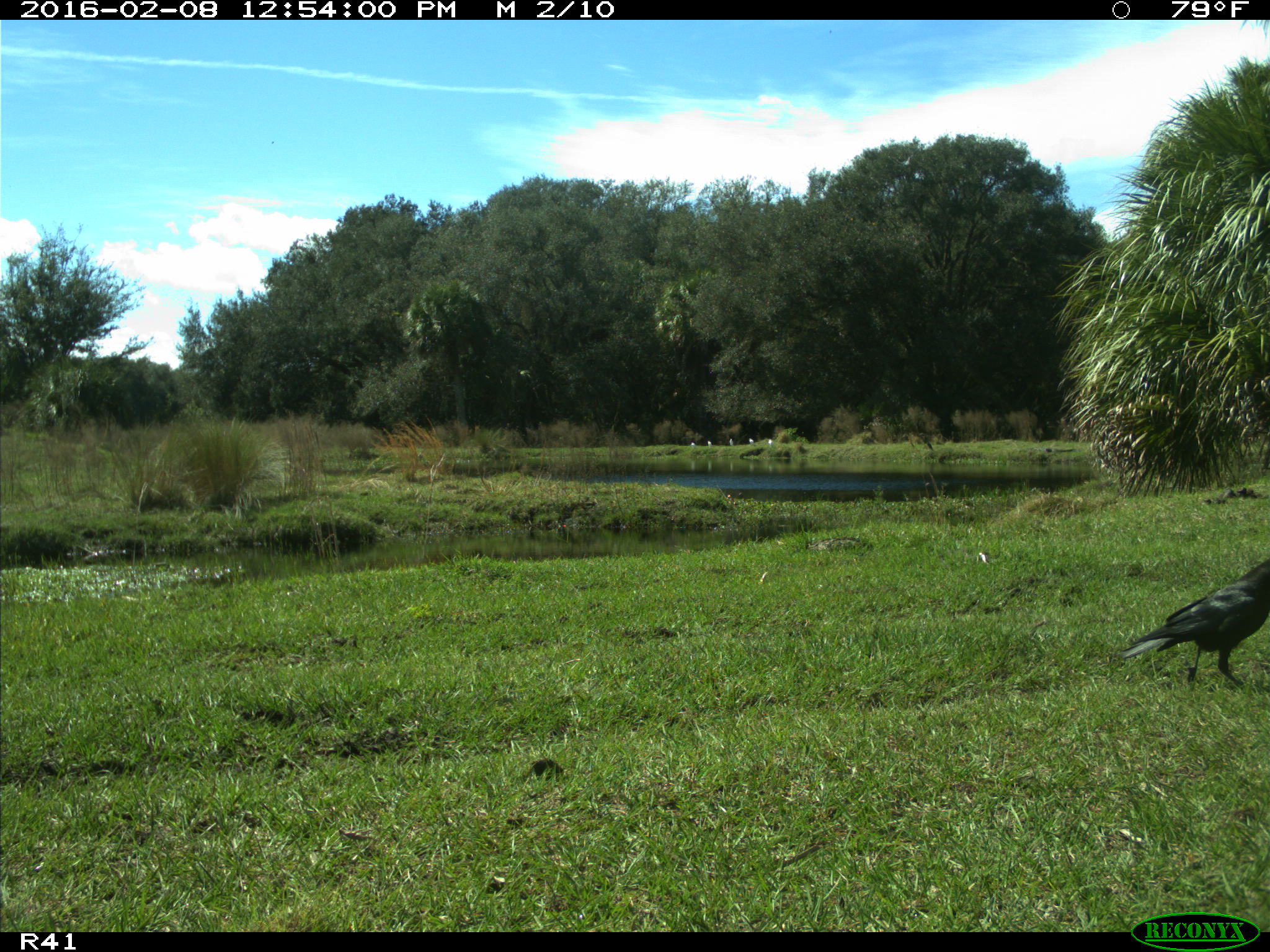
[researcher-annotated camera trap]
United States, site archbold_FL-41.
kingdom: Animalia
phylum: Chordata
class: Aves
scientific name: Aves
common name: birds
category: unidentified bird